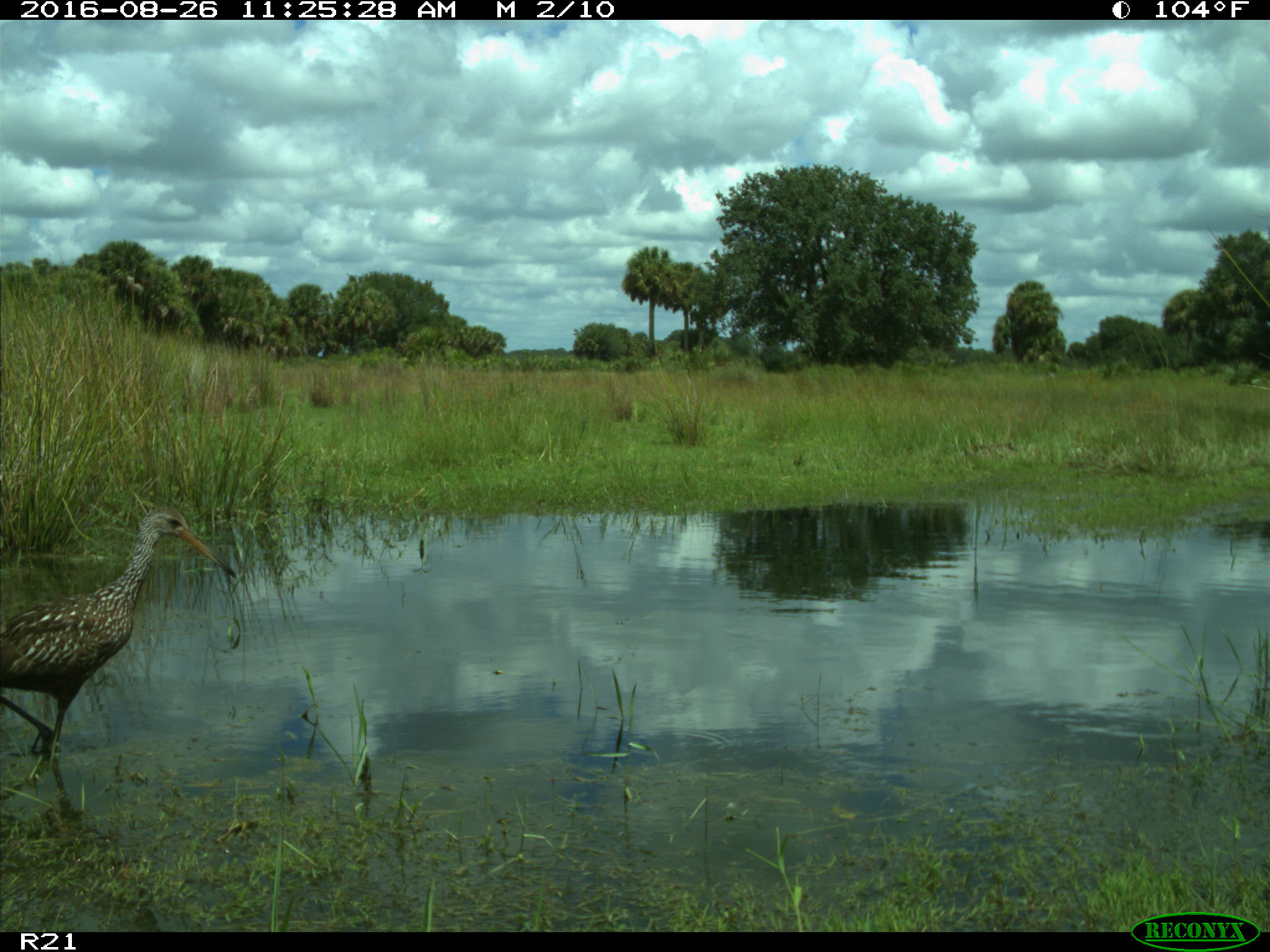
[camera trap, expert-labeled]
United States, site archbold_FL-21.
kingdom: Animalia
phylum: Chordata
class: Aves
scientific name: Aves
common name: birds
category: unidentified bird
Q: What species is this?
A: Unidentified bird (birds) (Aves).